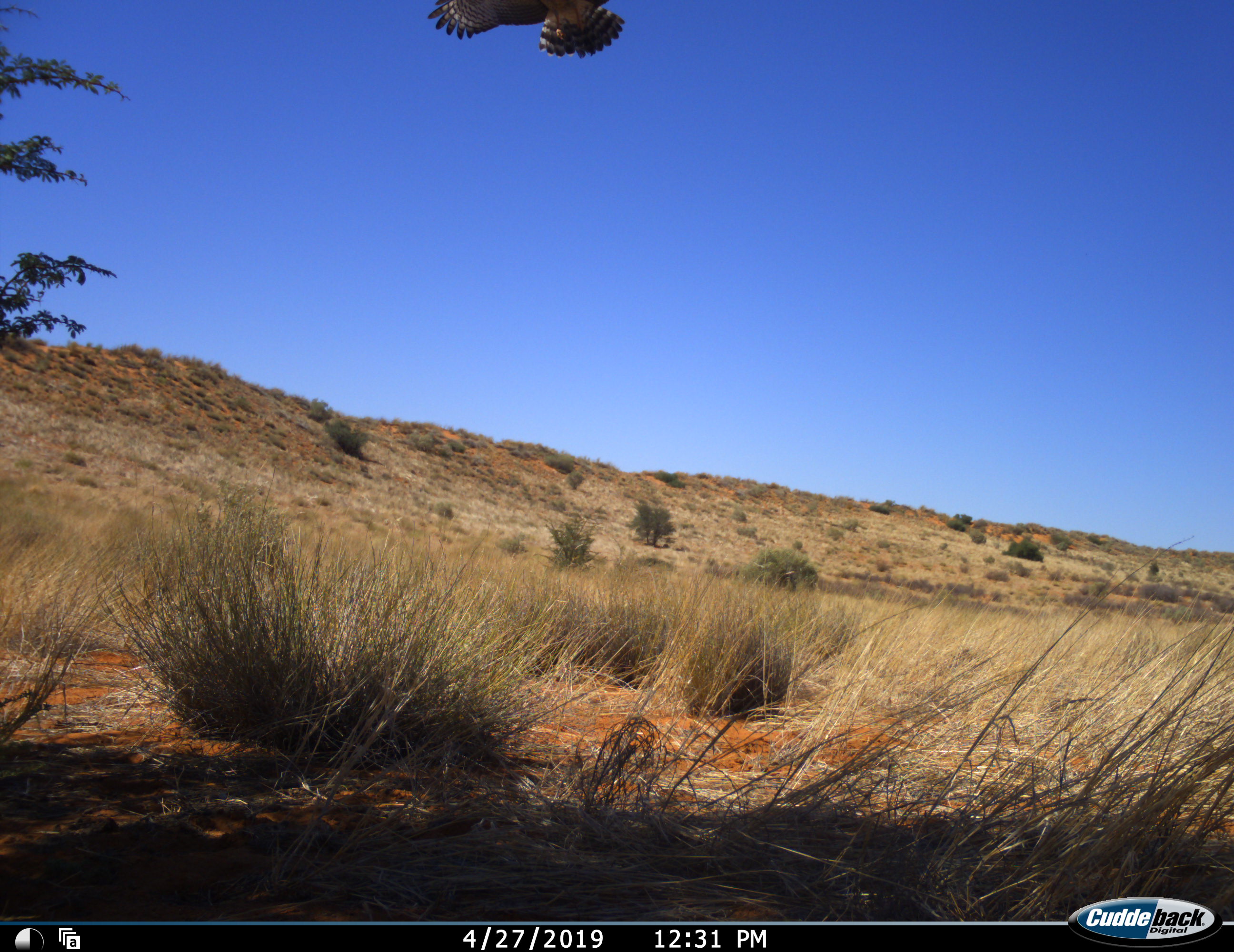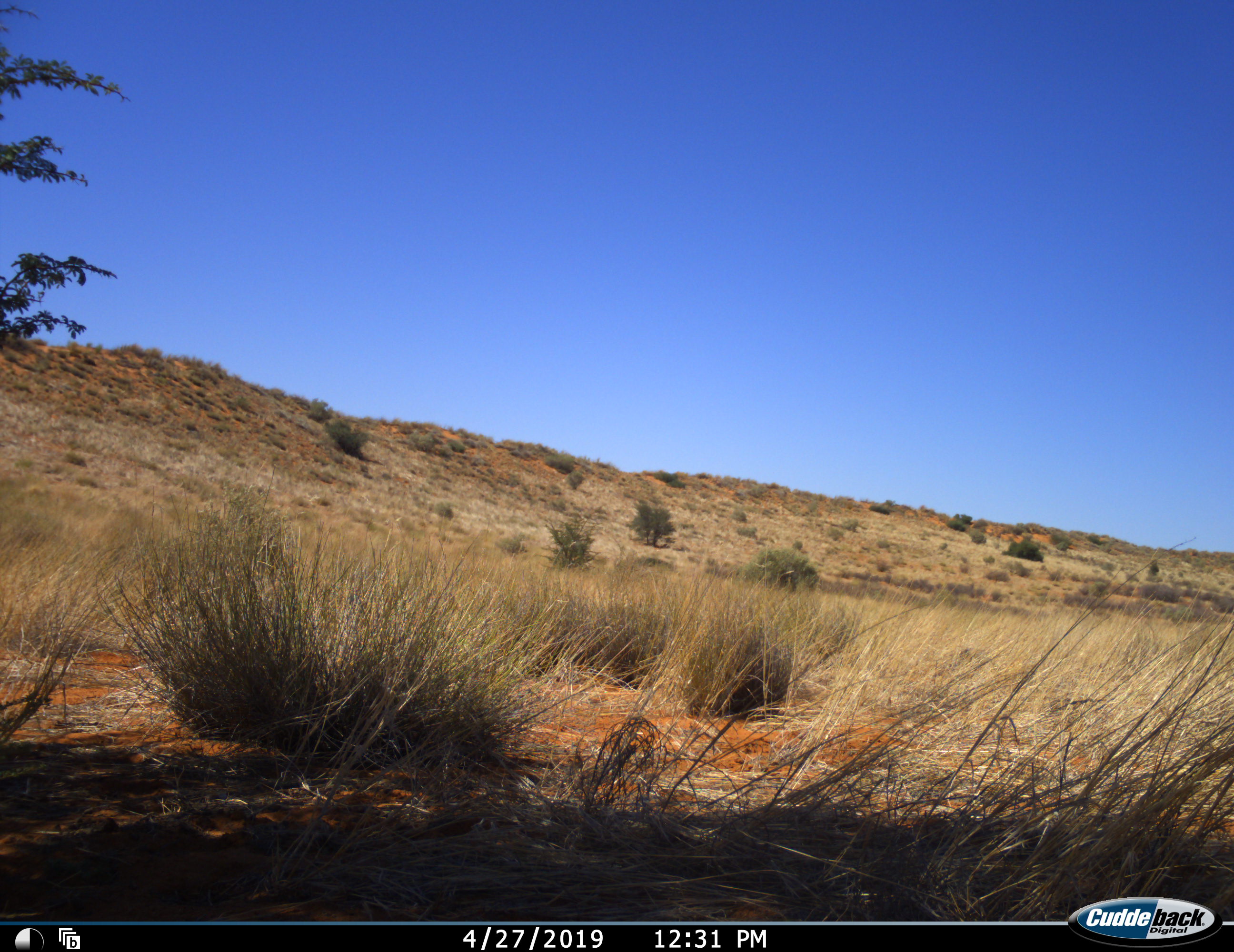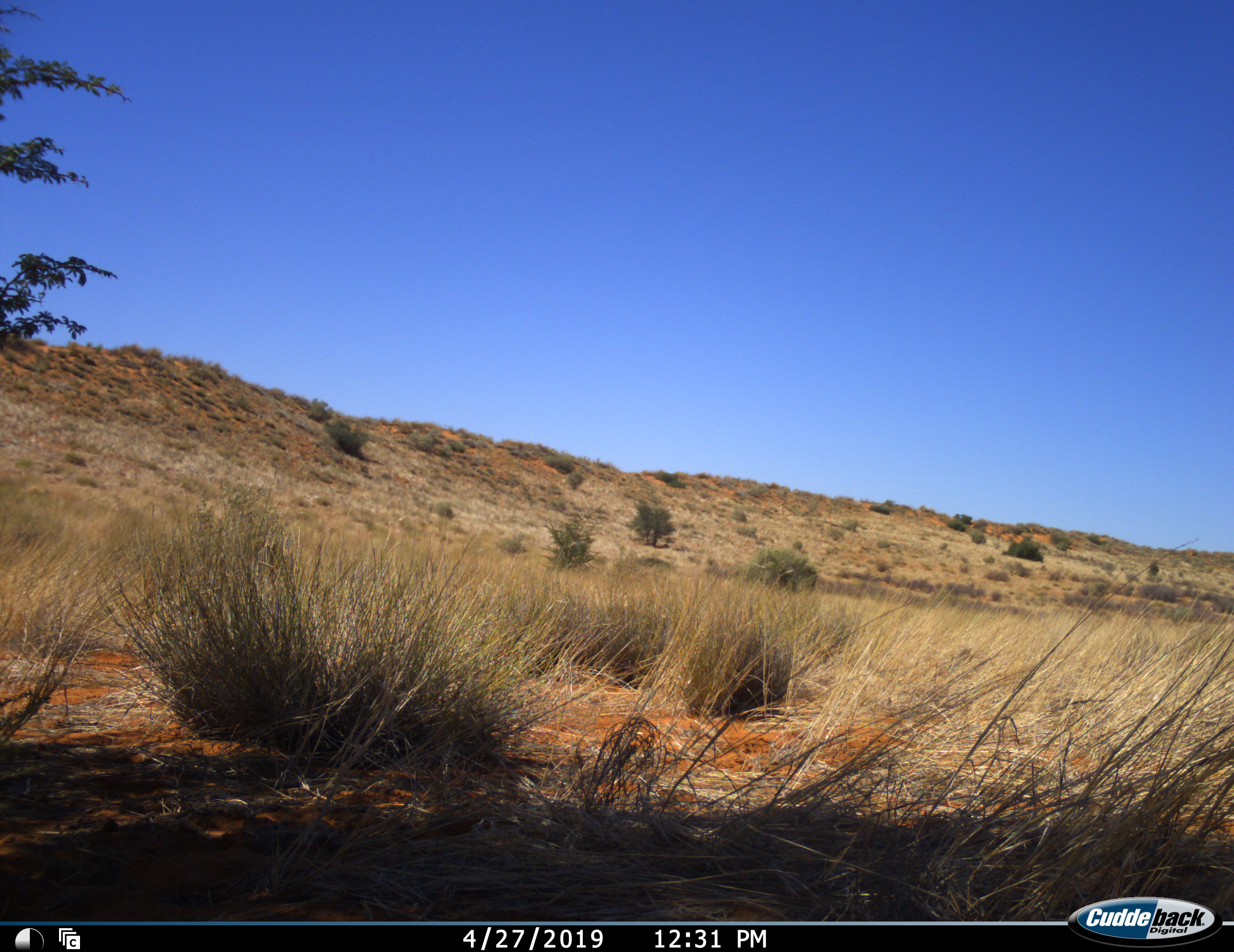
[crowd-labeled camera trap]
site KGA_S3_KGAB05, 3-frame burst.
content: unidentified animal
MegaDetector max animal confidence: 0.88